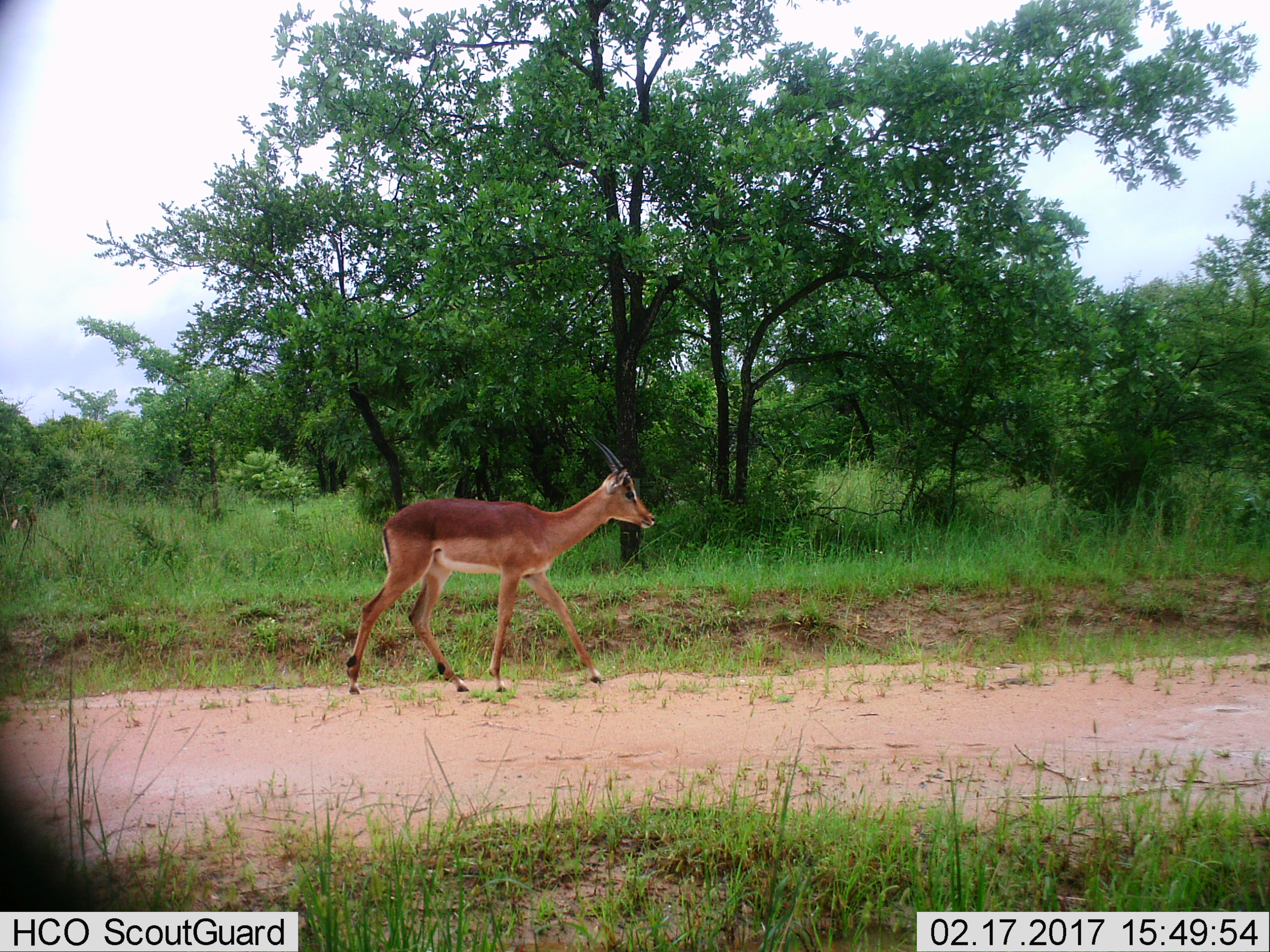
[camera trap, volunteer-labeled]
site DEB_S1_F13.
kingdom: Animalia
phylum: Chordata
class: Mammalia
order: Artiodactyla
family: Bovidae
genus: Aepyceros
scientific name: Aepyceros melampus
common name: impala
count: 1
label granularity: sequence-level